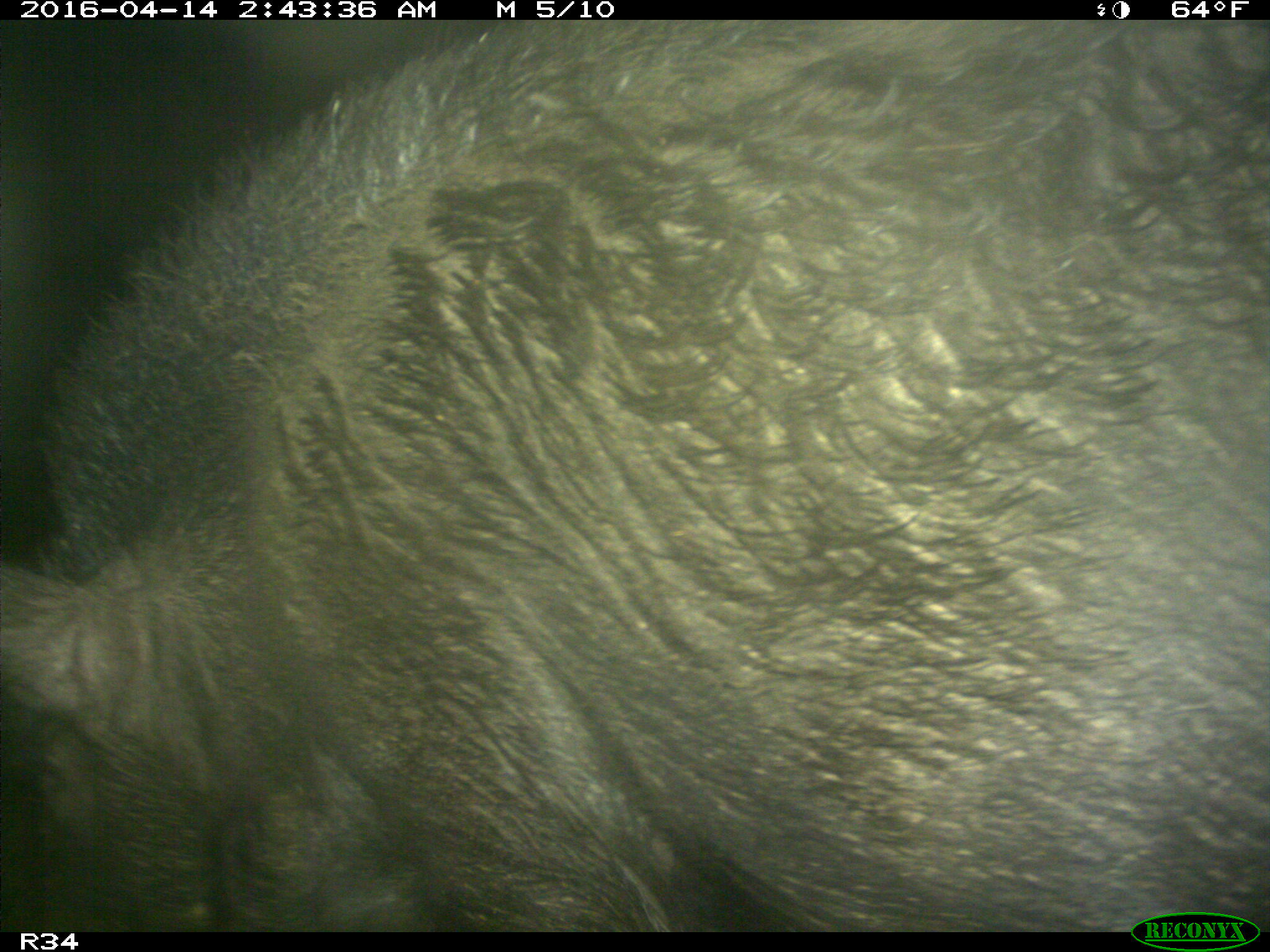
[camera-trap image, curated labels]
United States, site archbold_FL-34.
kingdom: Animalia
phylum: Chordata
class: Mammalia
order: Artiodactyla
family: Suidae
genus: Sus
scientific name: Sus scrofa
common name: wild boar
Sus scrofa (wild boar).